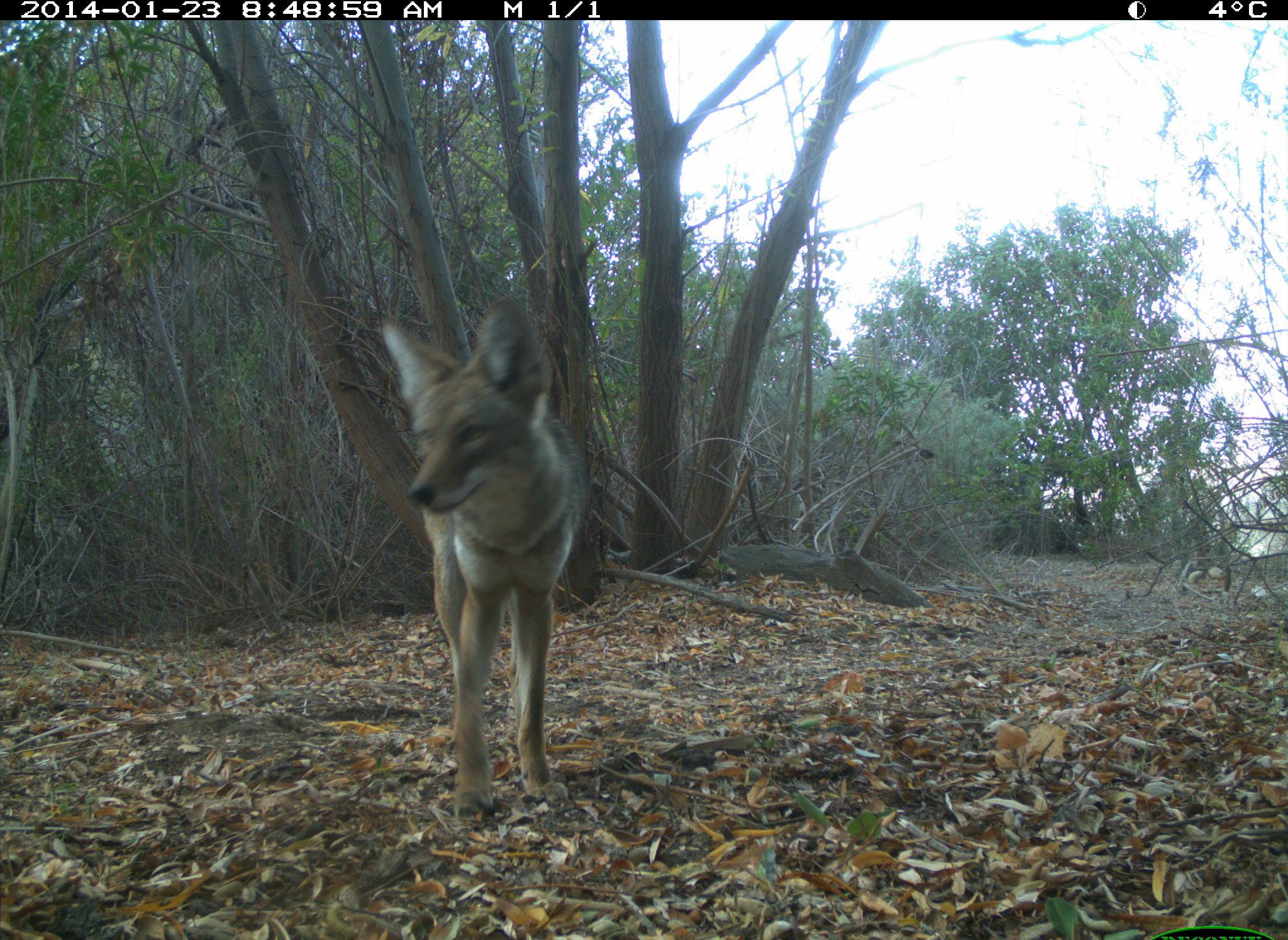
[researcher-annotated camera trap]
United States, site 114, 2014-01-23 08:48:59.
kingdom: Animalia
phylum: Chordata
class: Mammalia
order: Carnivora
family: Canidae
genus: Canis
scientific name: Canis latrans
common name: coyote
Coyote (Canis latrans).